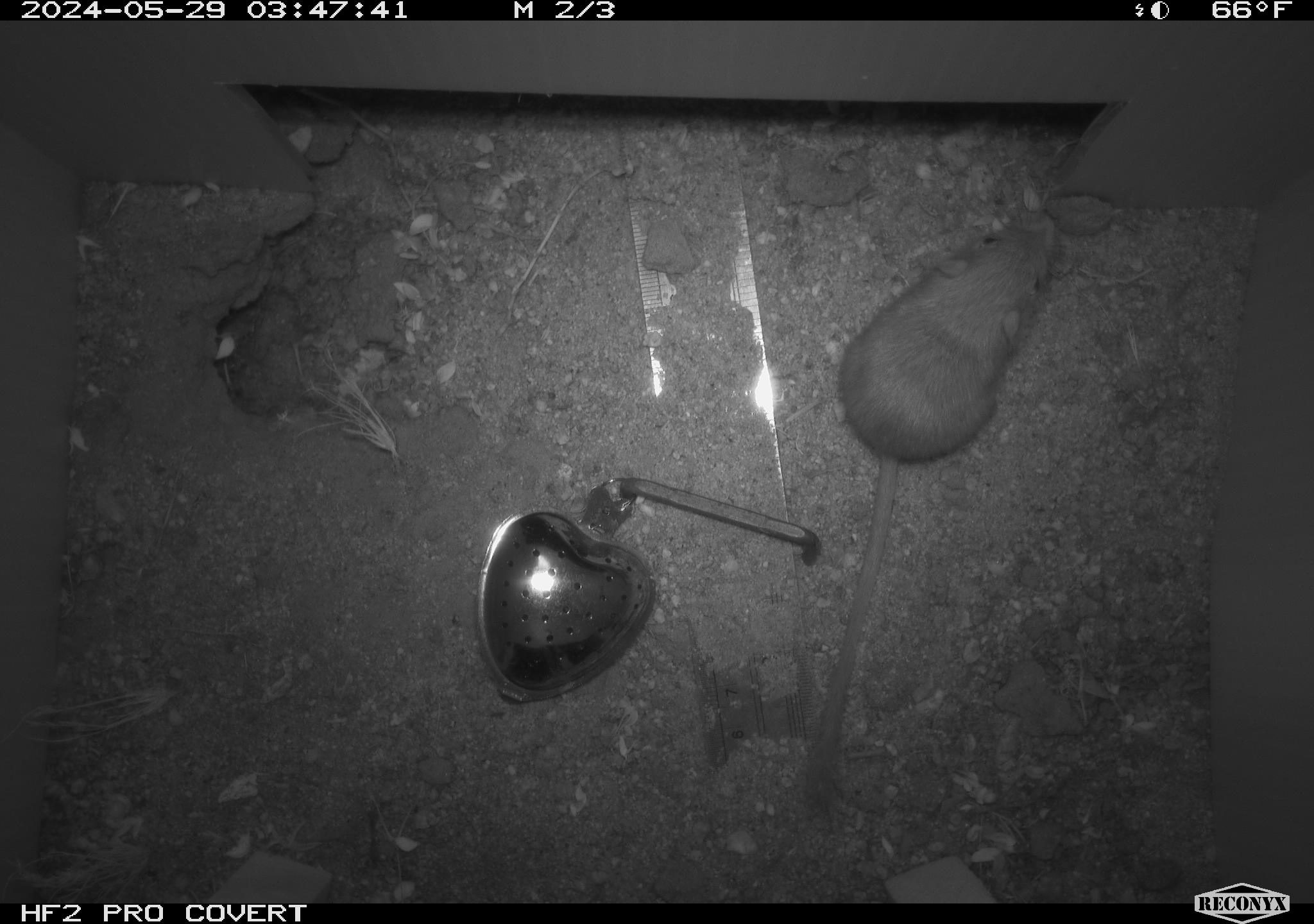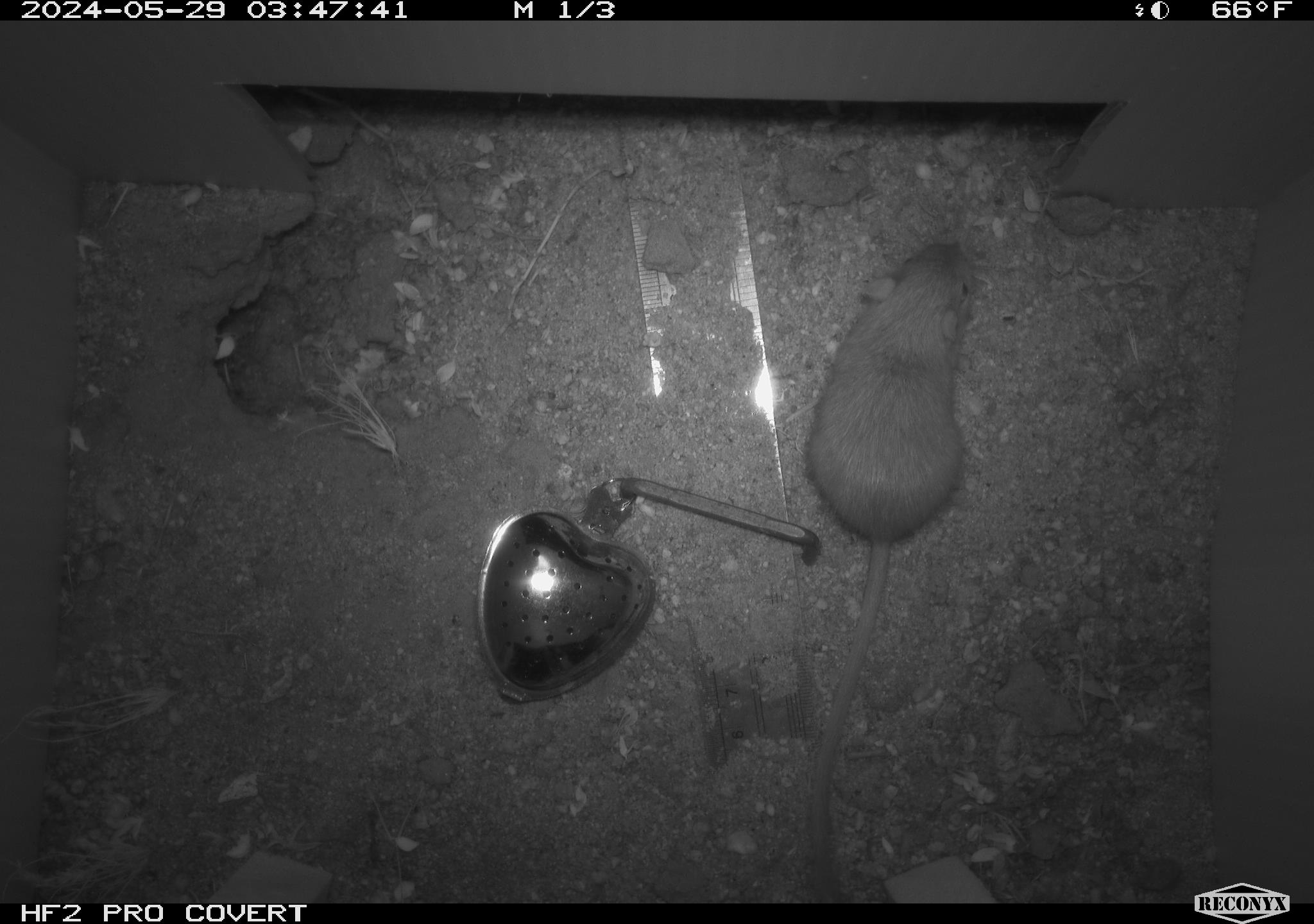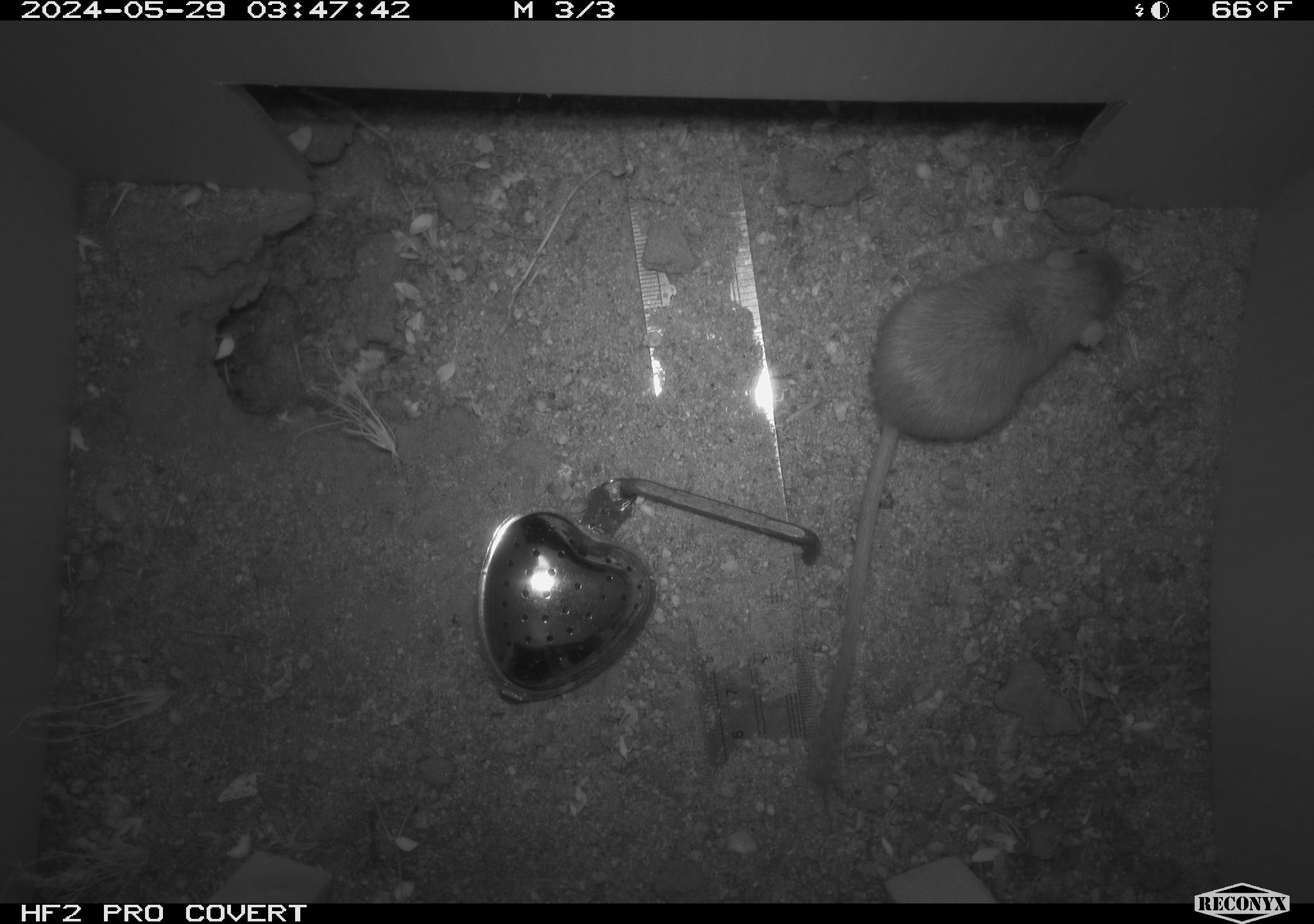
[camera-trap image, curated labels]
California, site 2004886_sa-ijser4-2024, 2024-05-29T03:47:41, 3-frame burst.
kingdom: Animalia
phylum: Chordata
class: Mammalia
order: Rodentia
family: Heteromyidae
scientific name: Heteromyidae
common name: kangaroo rats and pocket mice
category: heteromyidae family